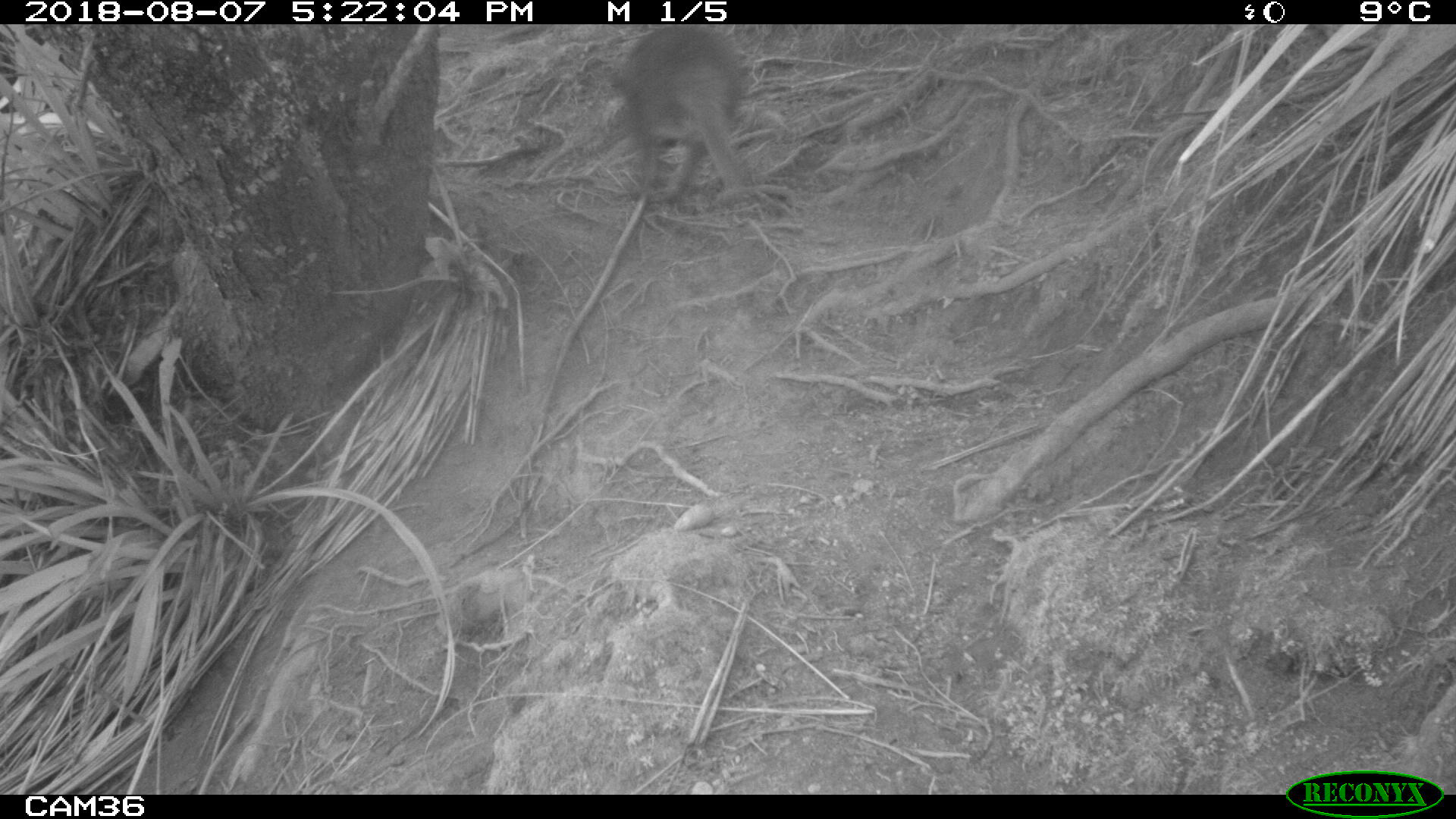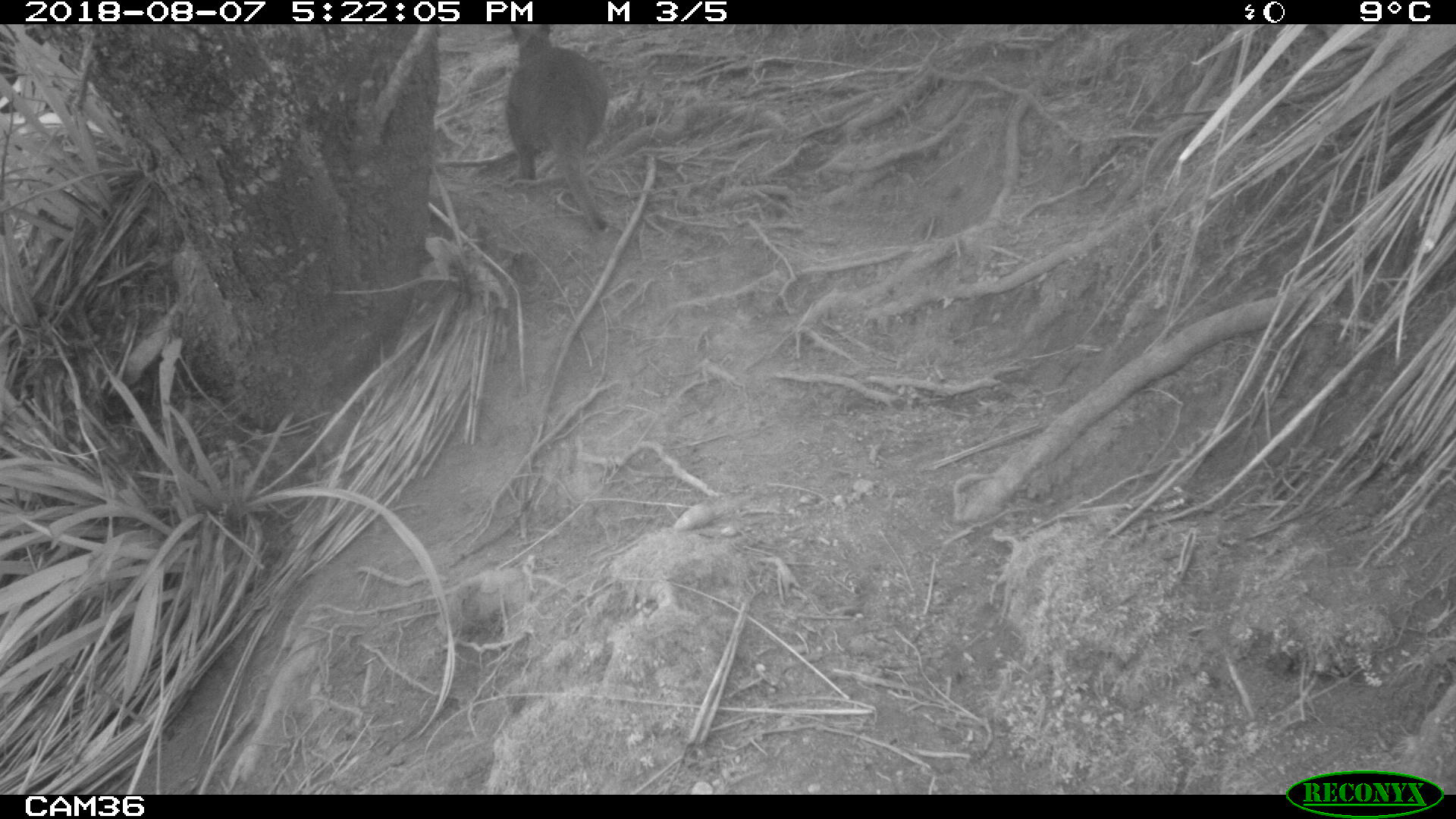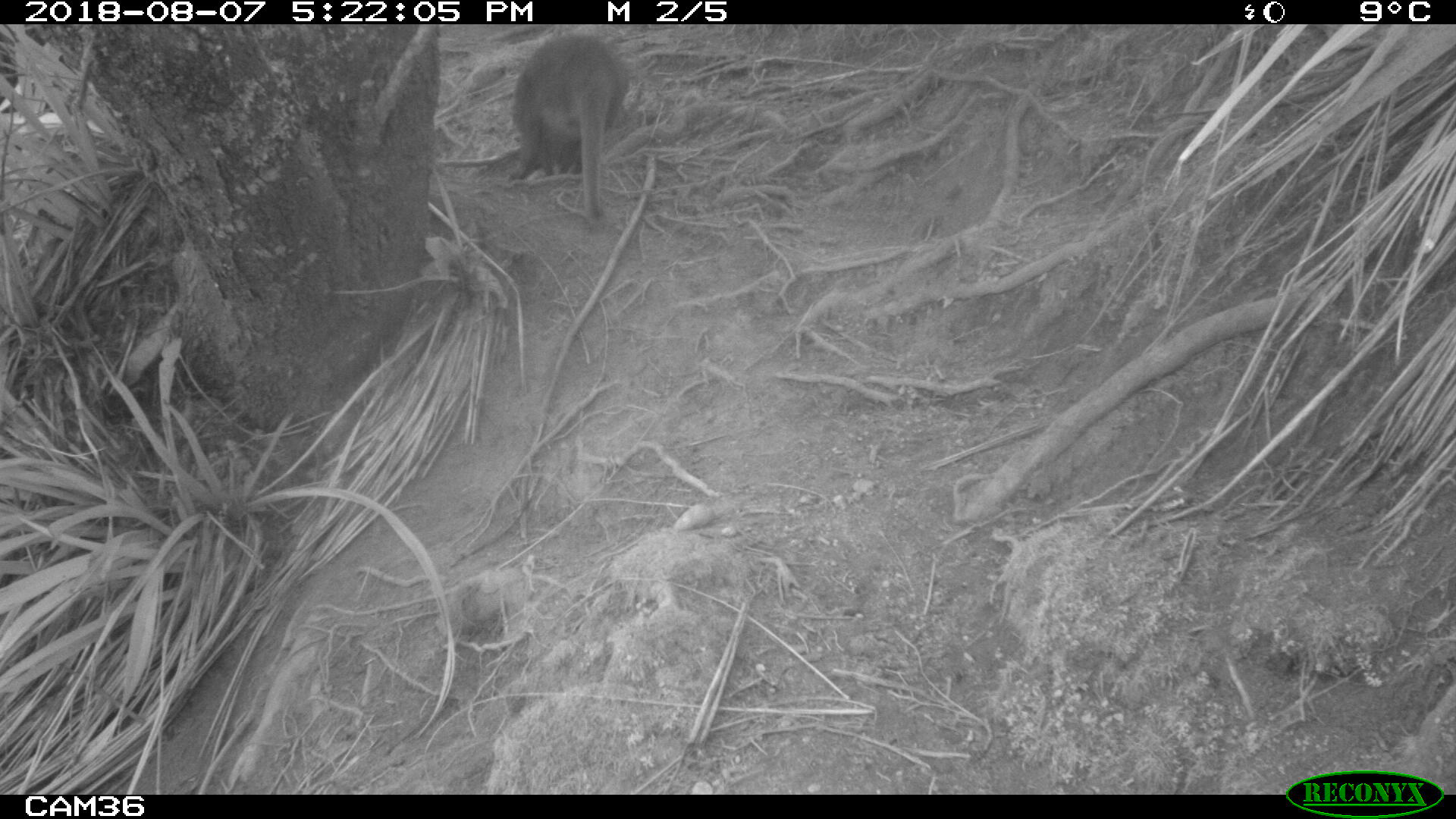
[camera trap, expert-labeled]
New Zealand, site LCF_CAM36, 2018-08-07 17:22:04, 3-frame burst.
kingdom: Animalia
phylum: Chordata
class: Mammalia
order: Diprotodontia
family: Macropodidae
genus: Notamacropus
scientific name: Notamacropus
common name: wallaby